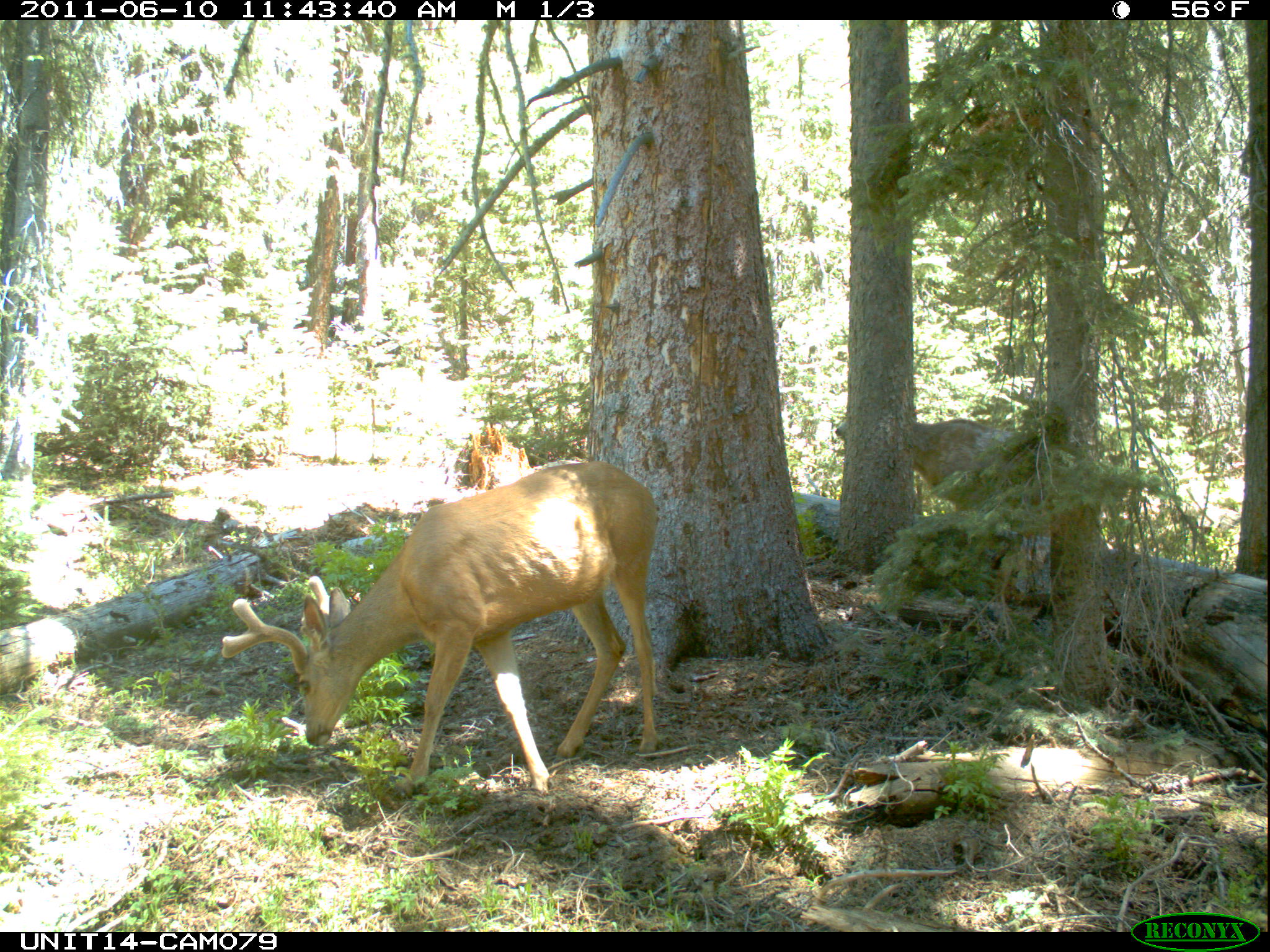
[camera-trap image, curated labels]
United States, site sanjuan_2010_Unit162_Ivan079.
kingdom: Animalia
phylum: Chordata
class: Mammalia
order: Artiodactyla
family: Cervidae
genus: Odocoileus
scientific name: Odocoileus hemionus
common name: mule deer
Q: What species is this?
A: Odocoileus hemionus (mule deer).